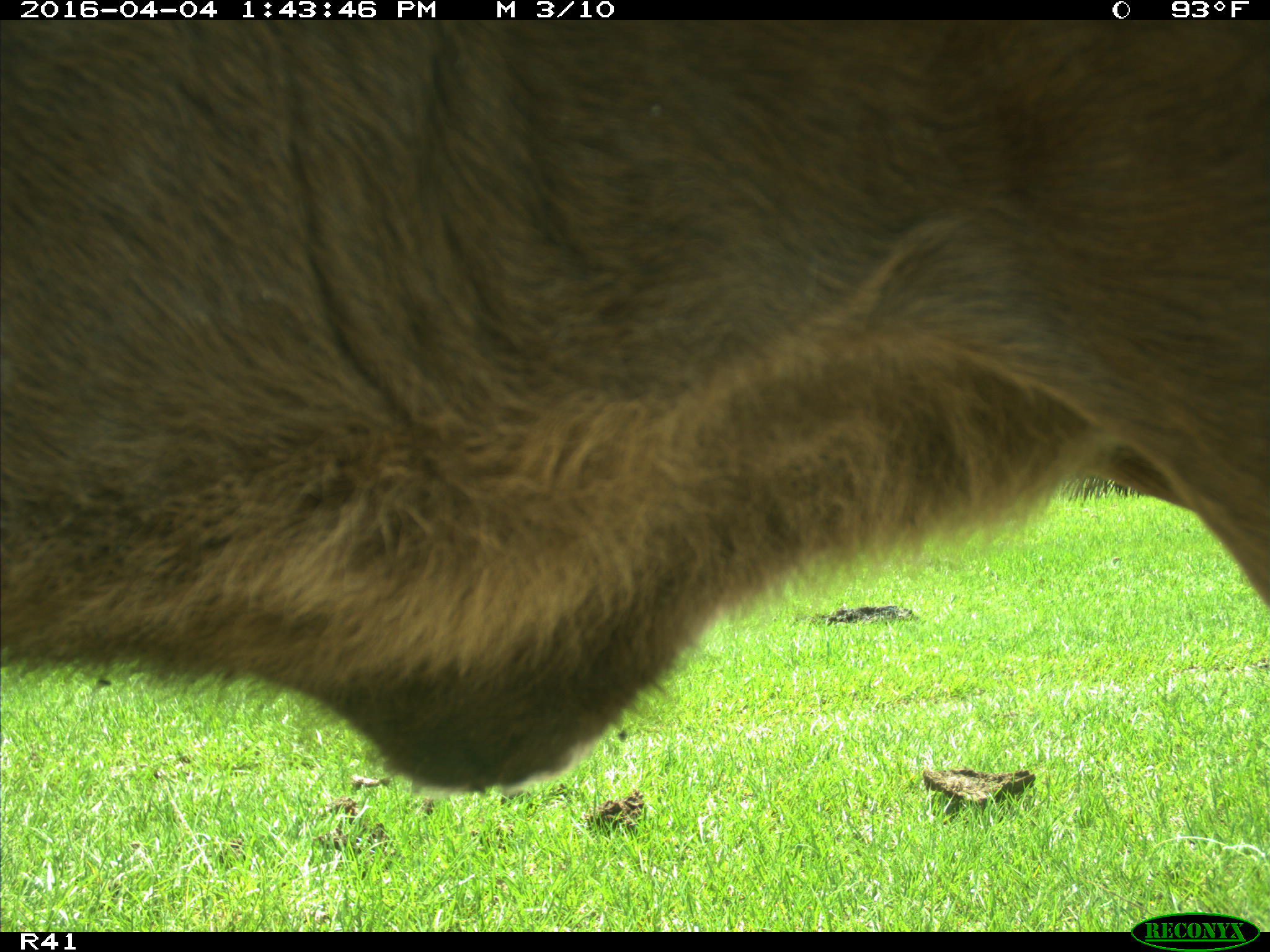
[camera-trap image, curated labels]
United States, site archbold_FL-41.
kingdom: Animalia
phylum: Chordata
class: Mammalia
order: Artiodactyla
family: Bovidae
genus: Bos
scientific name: Bos taurus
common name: domestic cow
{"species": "Bos taurus (domestic cow)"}